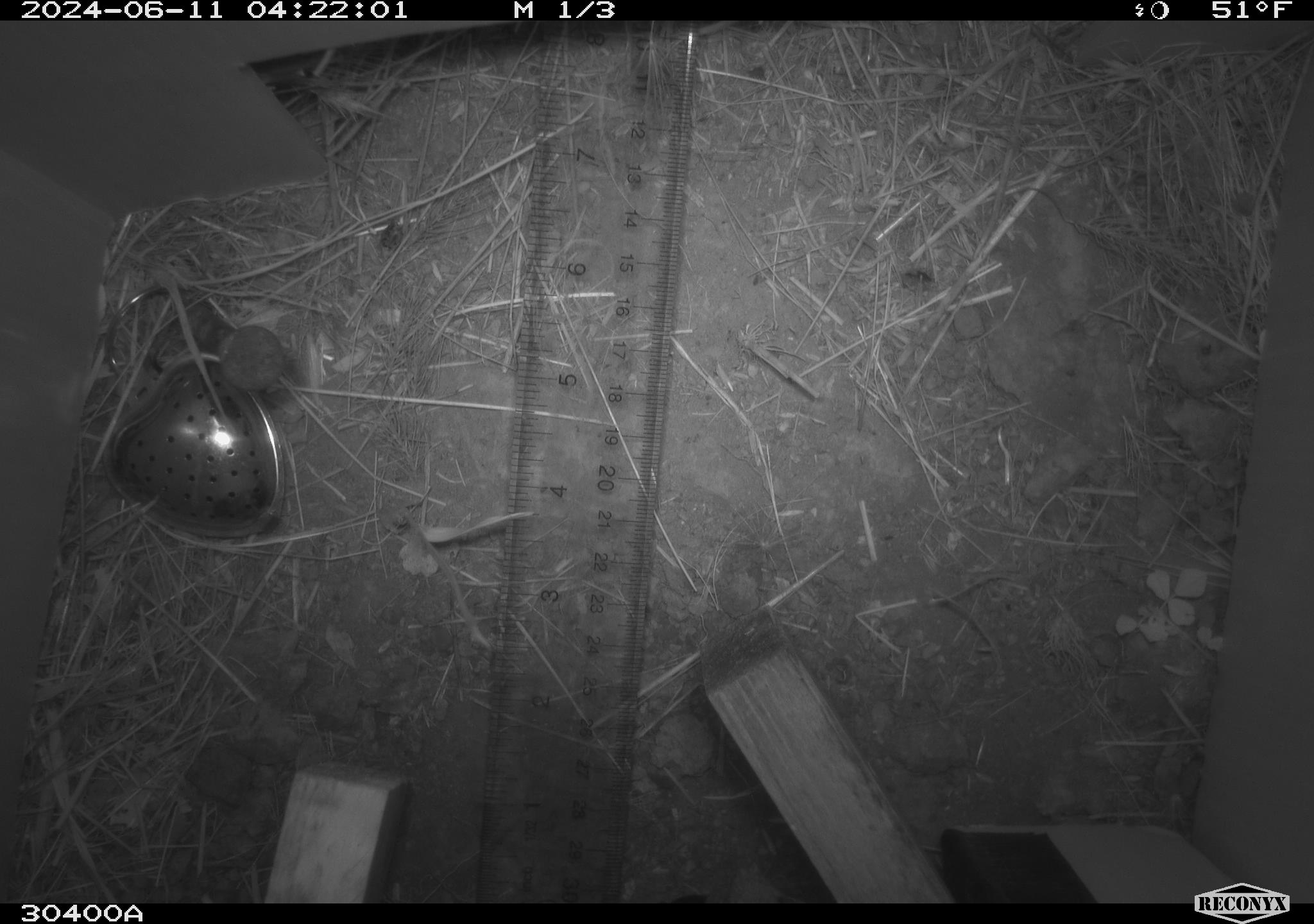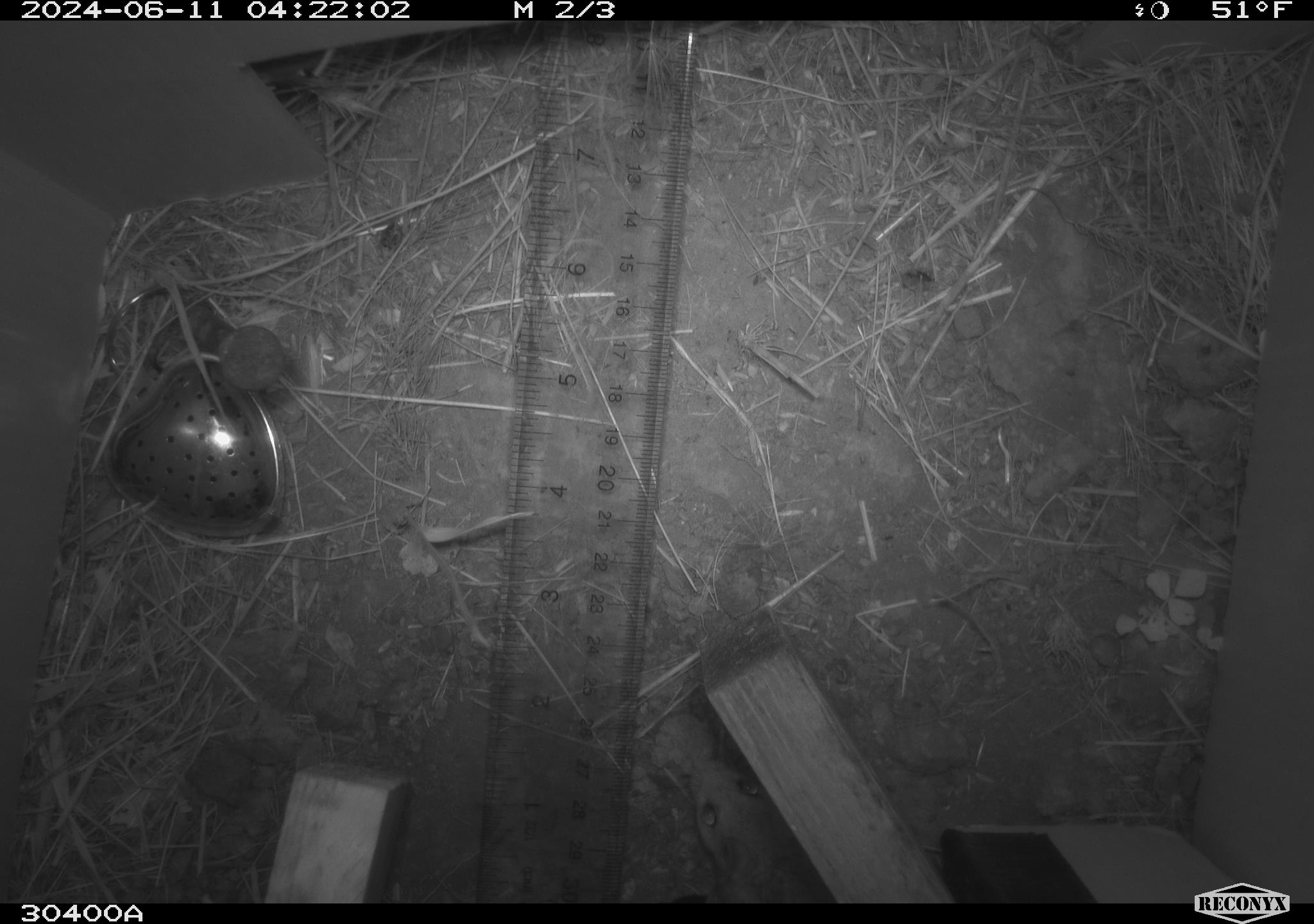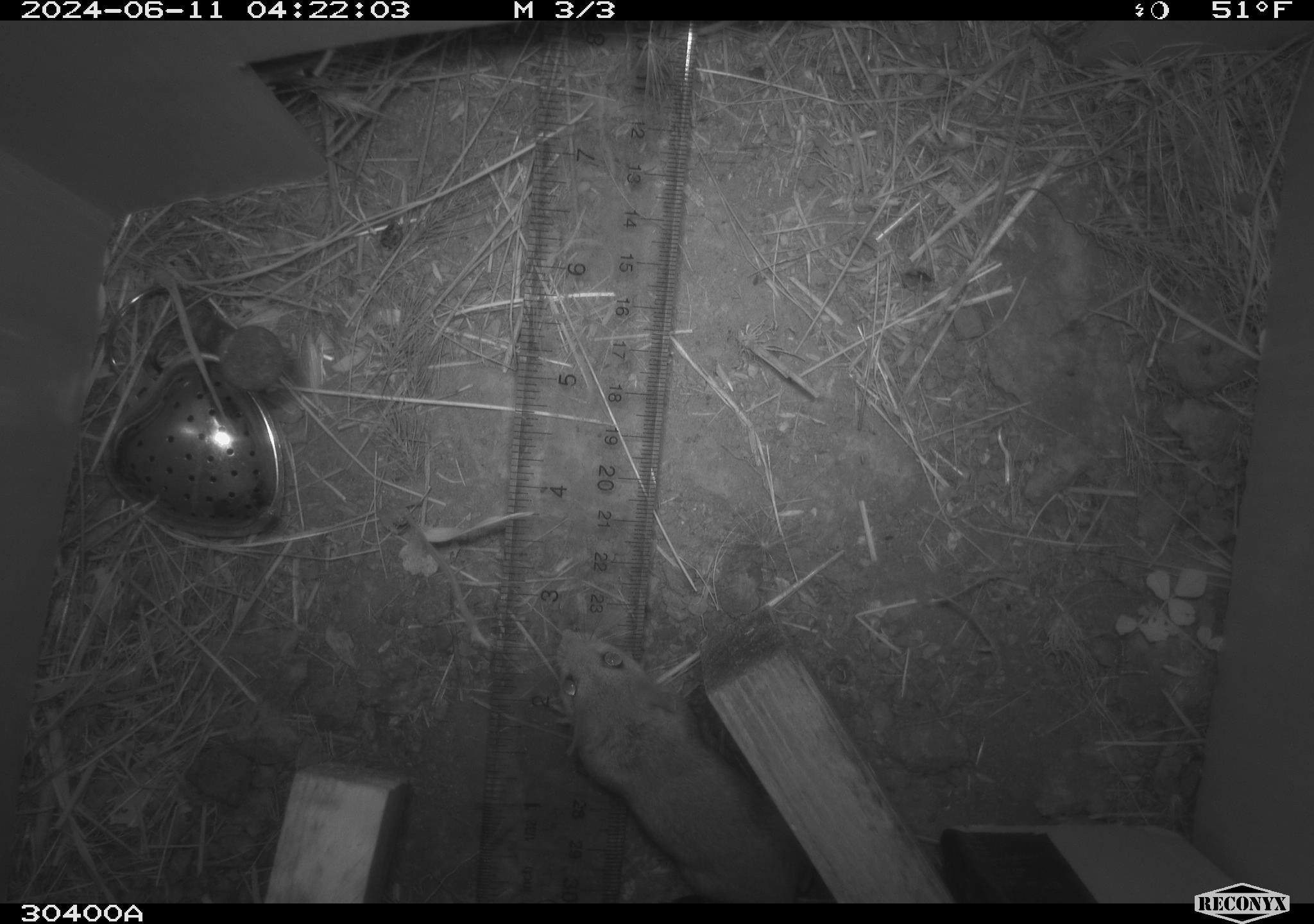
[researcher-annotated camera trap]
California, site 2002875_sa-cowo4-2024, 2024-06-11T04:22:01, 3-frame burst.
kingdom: Animalia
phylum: Chordata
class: Mammalia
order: Rodentia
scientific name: Rodentia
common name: rodent